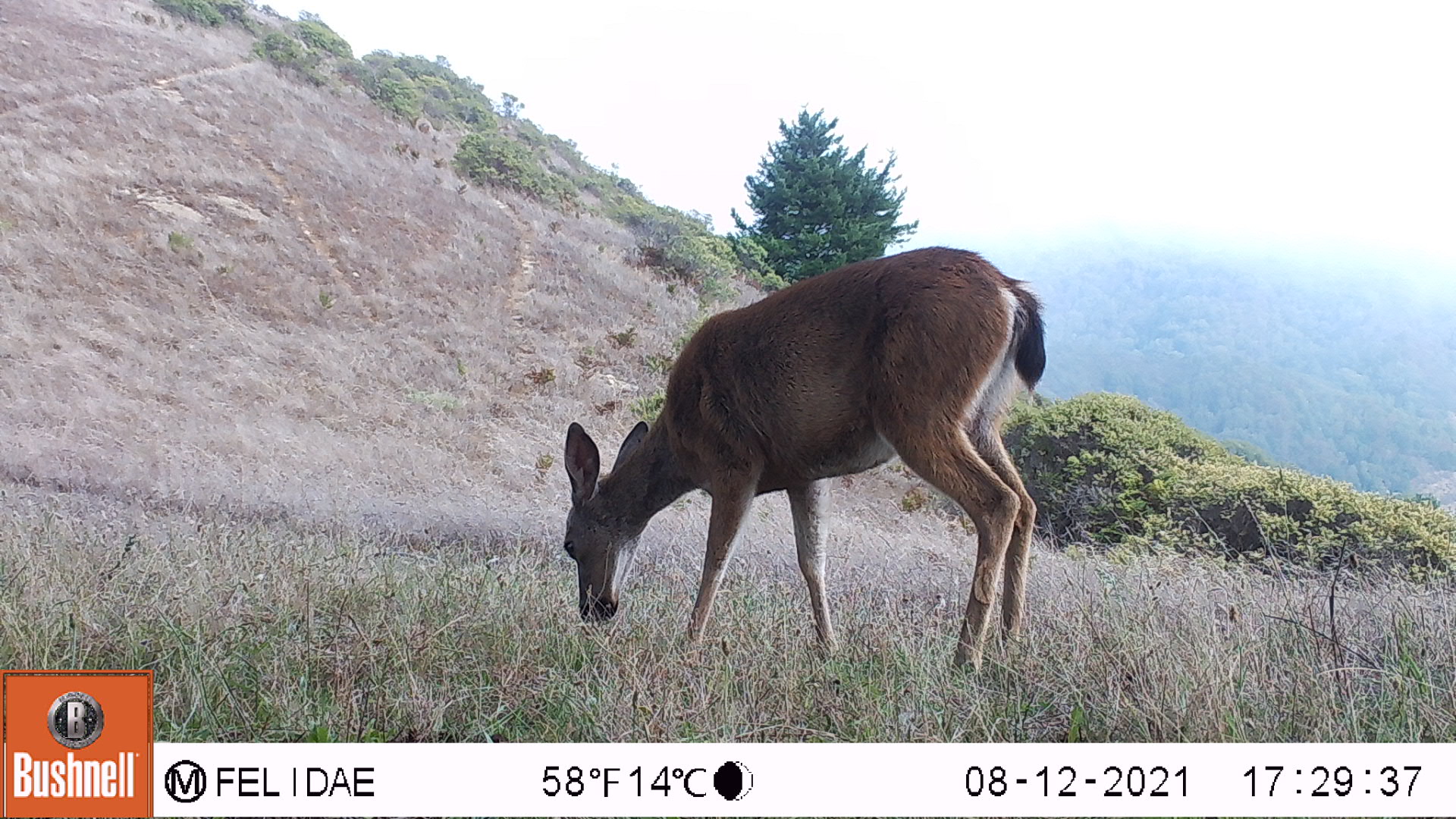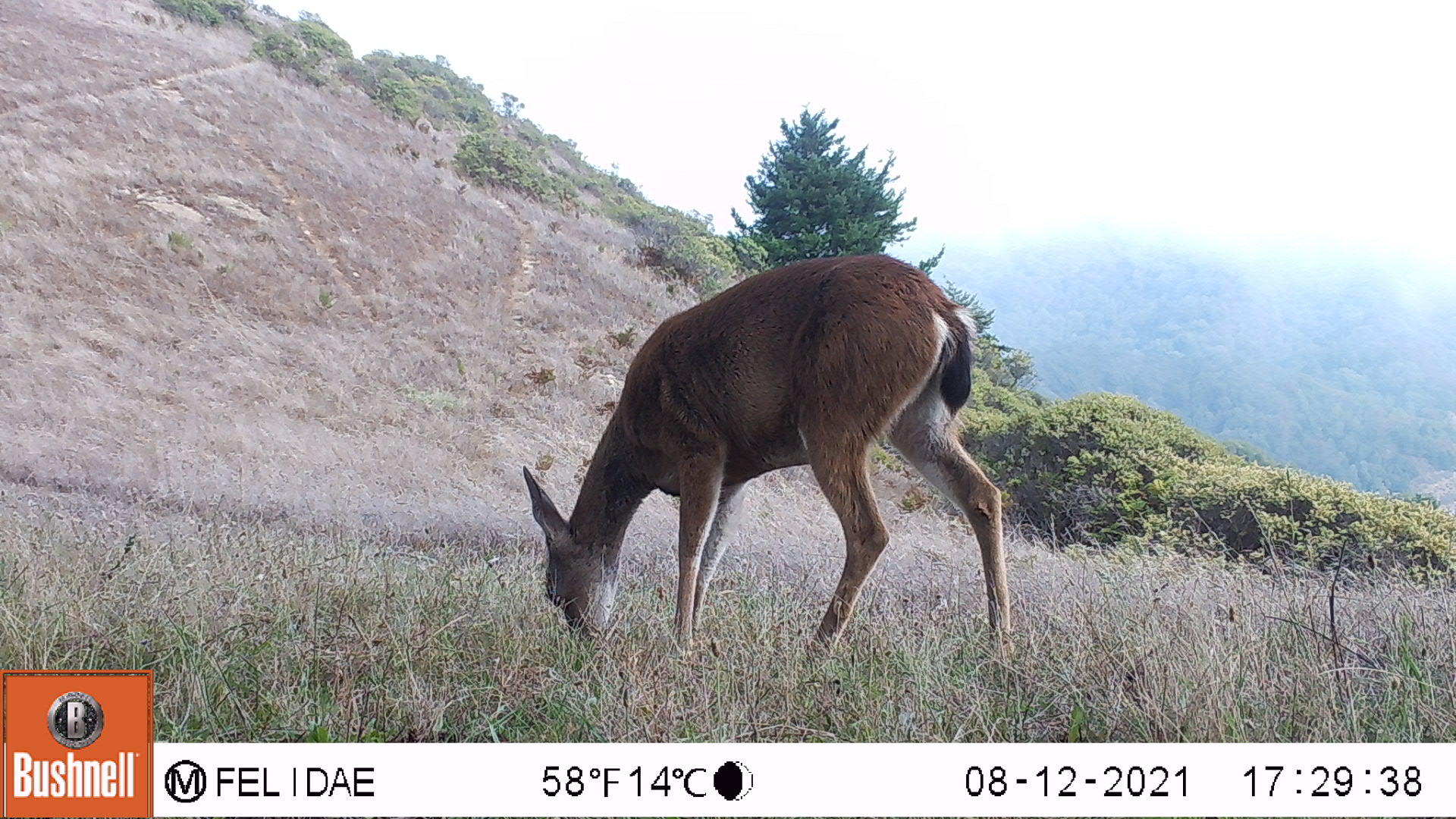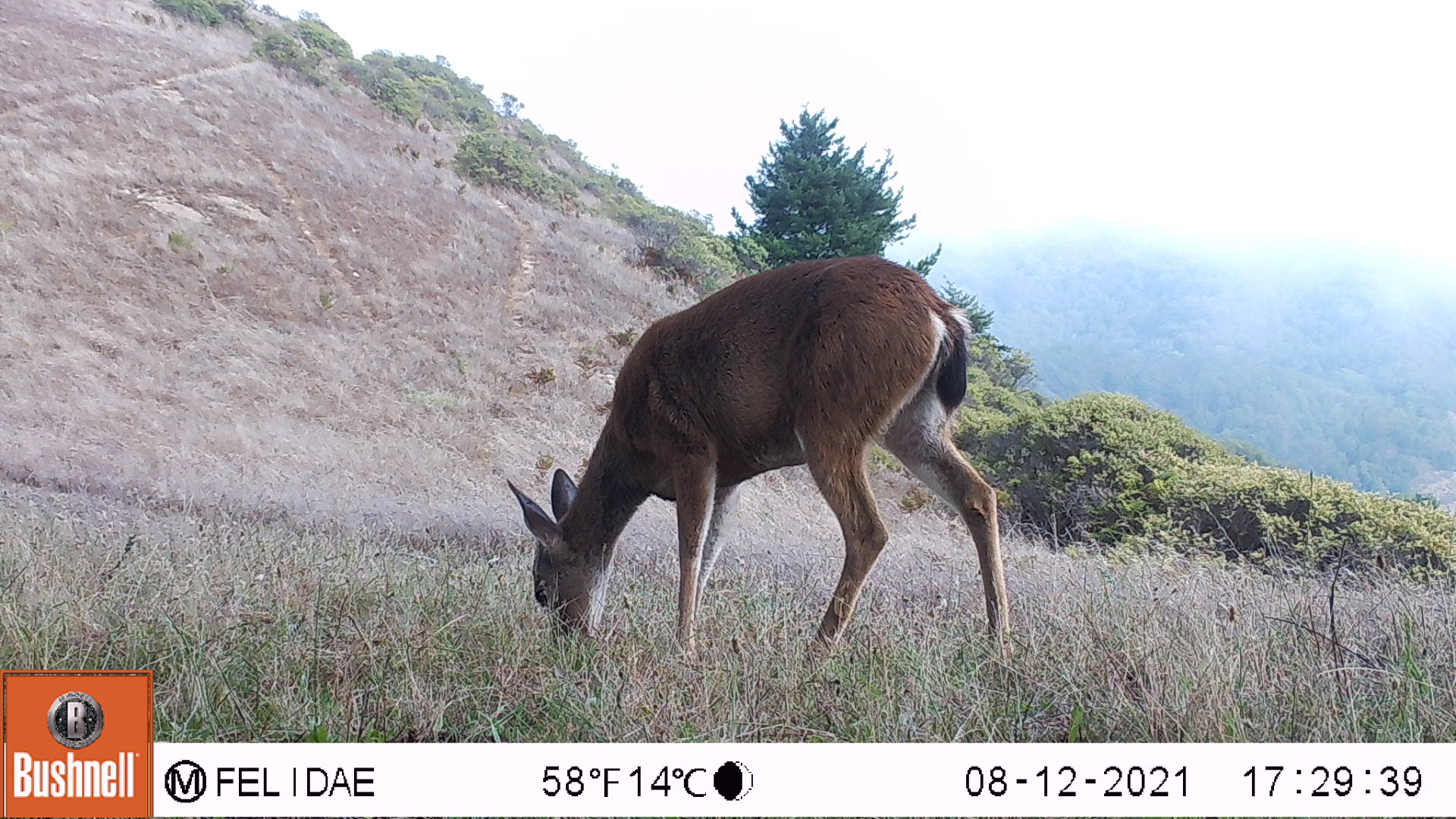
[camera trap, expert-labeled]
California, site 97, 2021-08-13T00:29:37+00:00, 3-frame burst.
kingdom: Animalia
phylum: Chordata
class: Mammalia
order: Artiodactyla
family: Cervidae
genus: Odocoileus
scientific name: Odocoileus hemionus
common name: mule deer